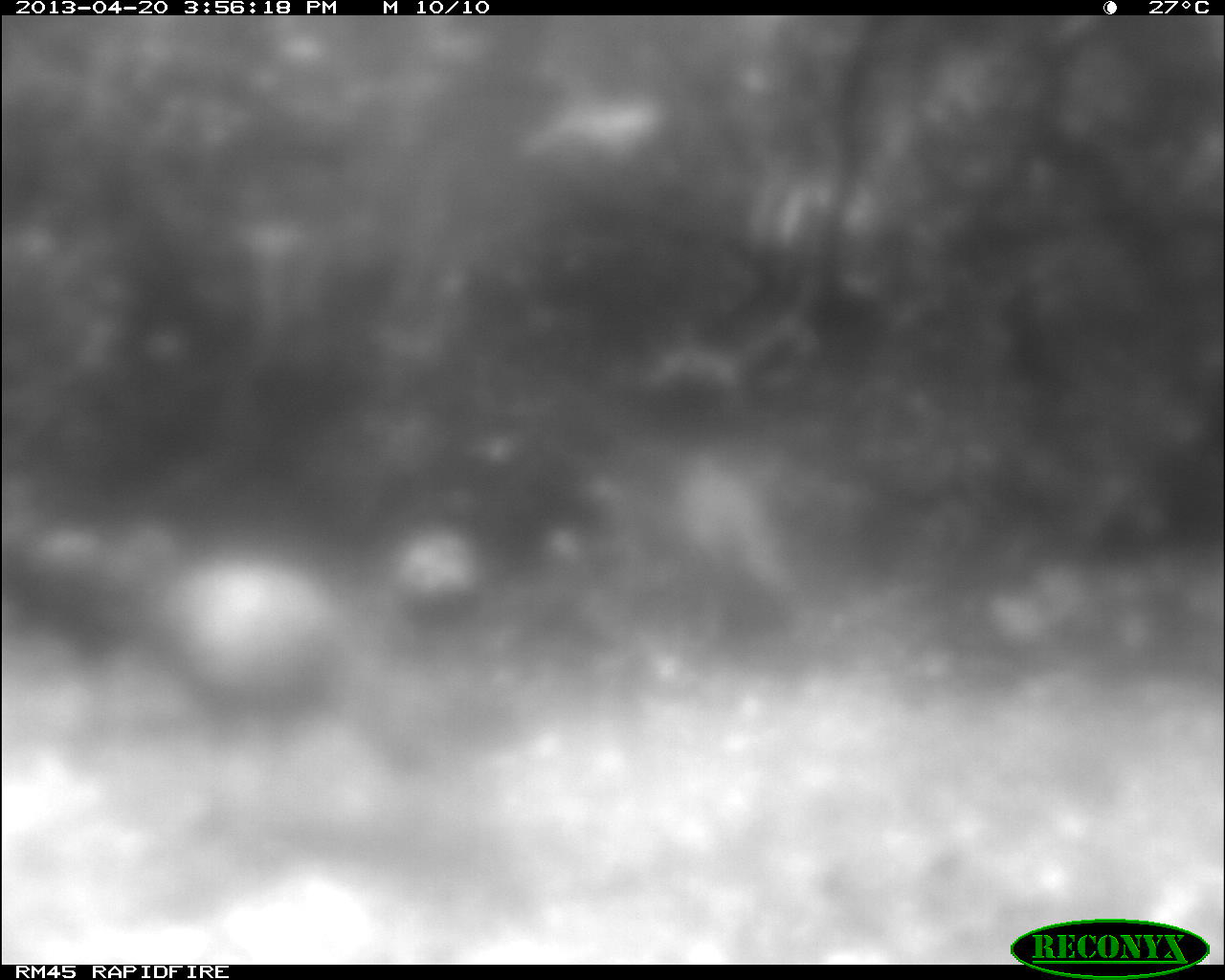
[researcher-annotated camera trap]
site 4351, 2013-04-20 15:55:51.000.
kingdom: Animalia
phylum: Chordata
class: Aves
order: Galliformes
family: Phasianidae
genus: Meleagris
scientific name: Meleagris ocellata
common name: ocellated turkey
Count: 3.